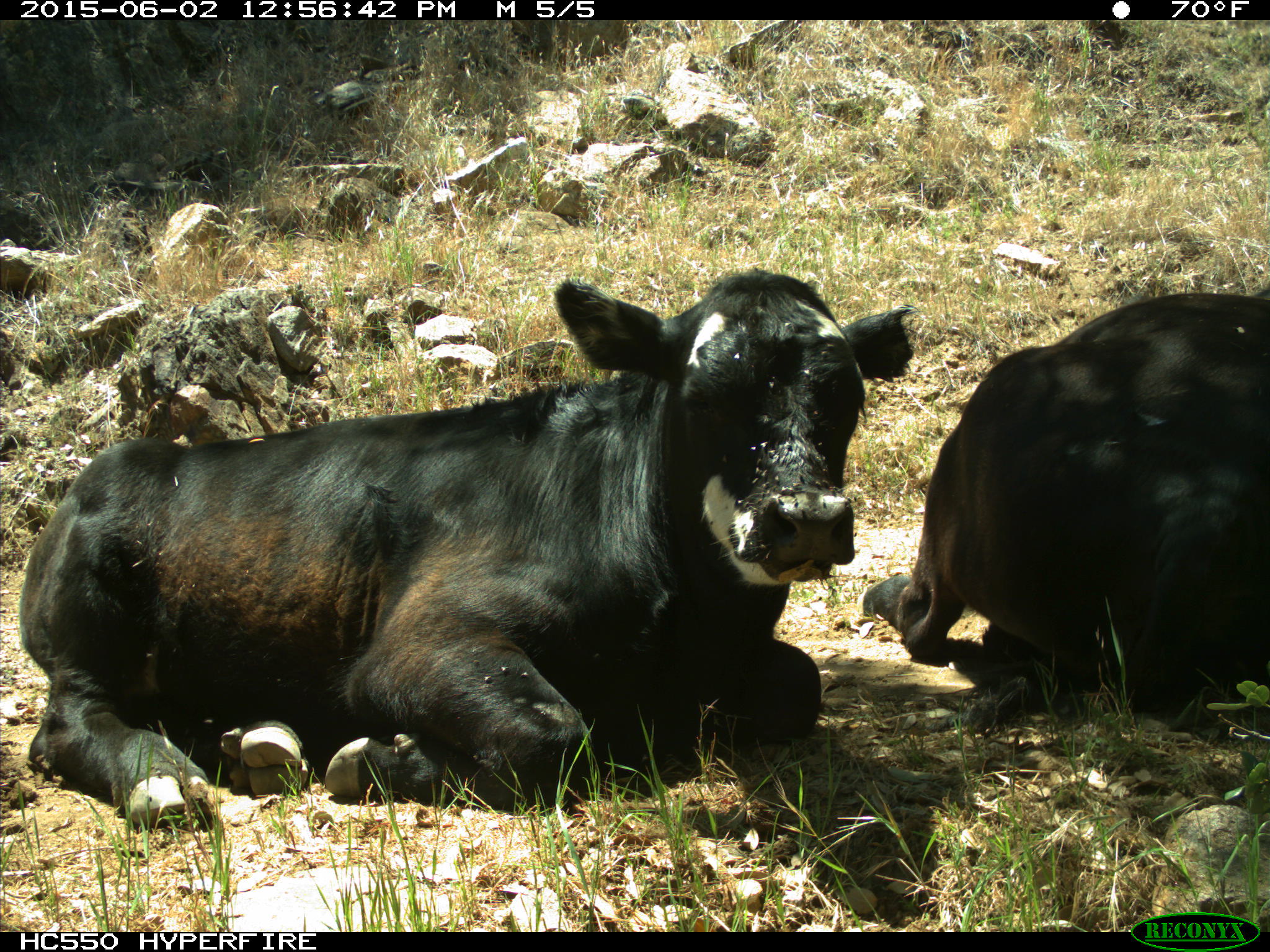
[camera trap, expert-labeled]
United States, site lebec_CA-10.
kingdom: Animalia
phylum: Chordata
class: Mammalia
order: Artiodactyla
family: Bovidae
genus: Bos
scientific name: Bos taurus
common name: domestic cow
Bos taurus (domestic cow).